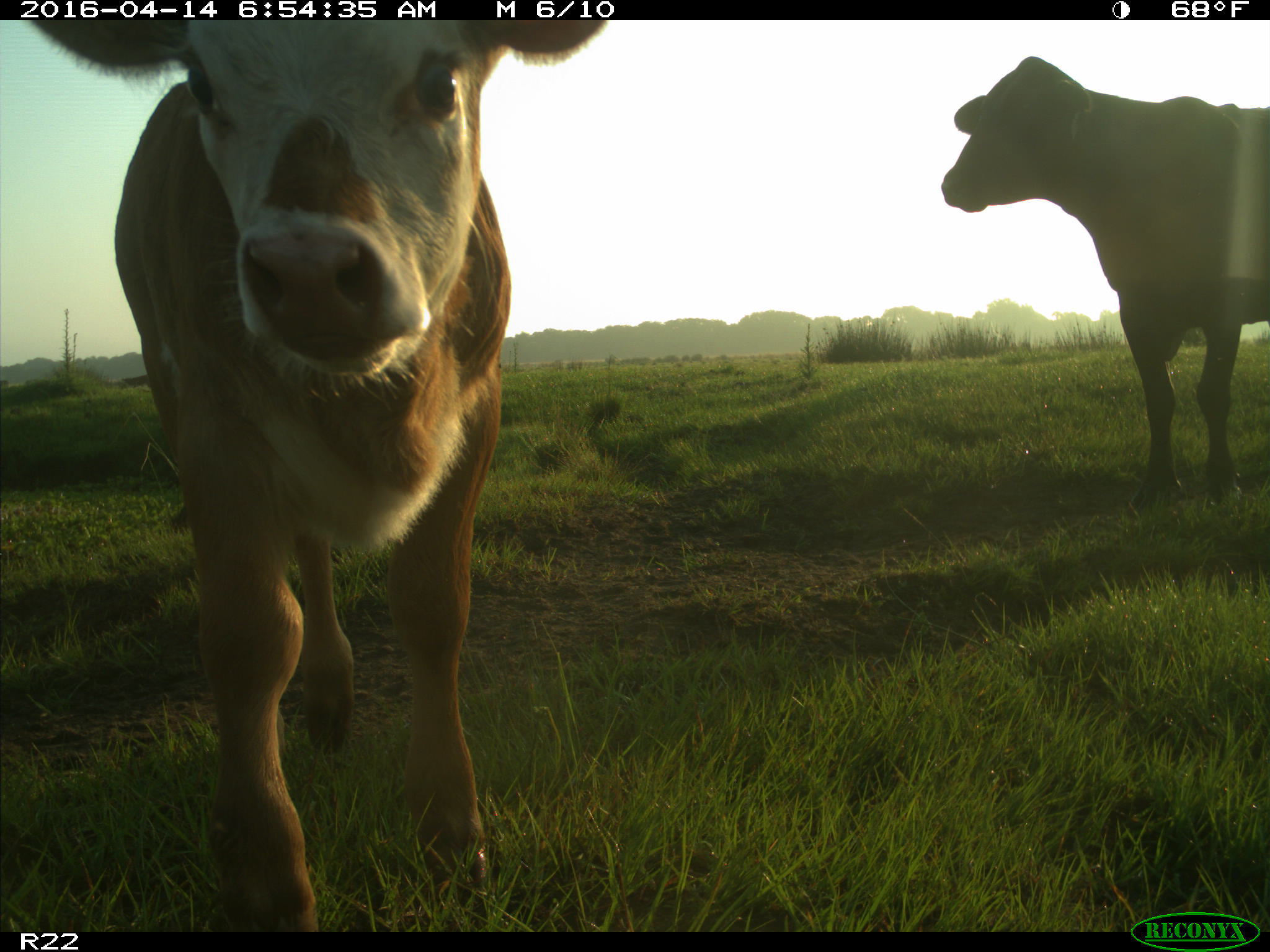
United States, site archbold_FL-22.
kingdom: Animalia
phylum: Chordata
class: Mammalia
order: Artiodactyla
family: Bovidae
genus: Bos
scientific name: Bos taurus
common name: domestic cow